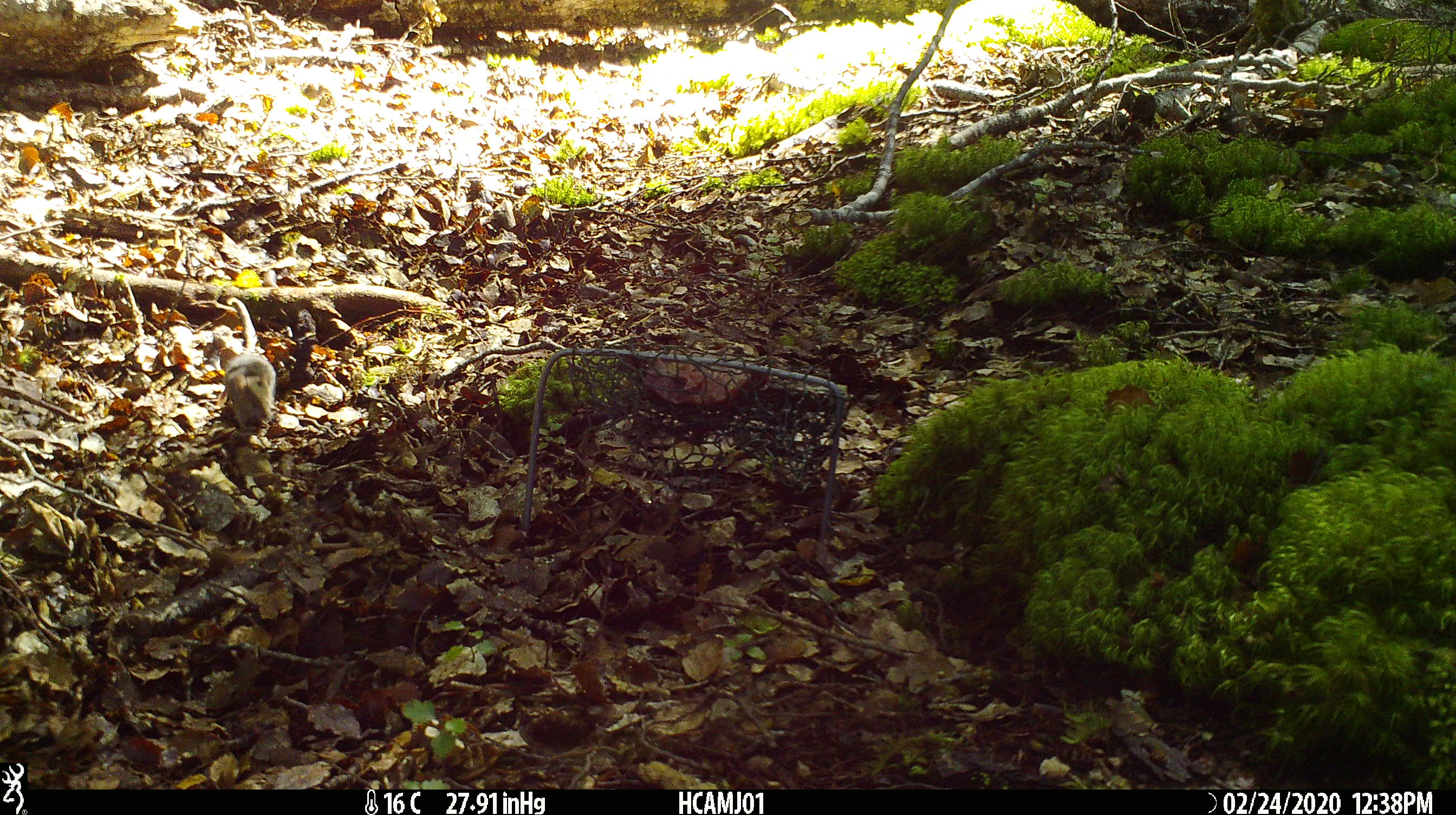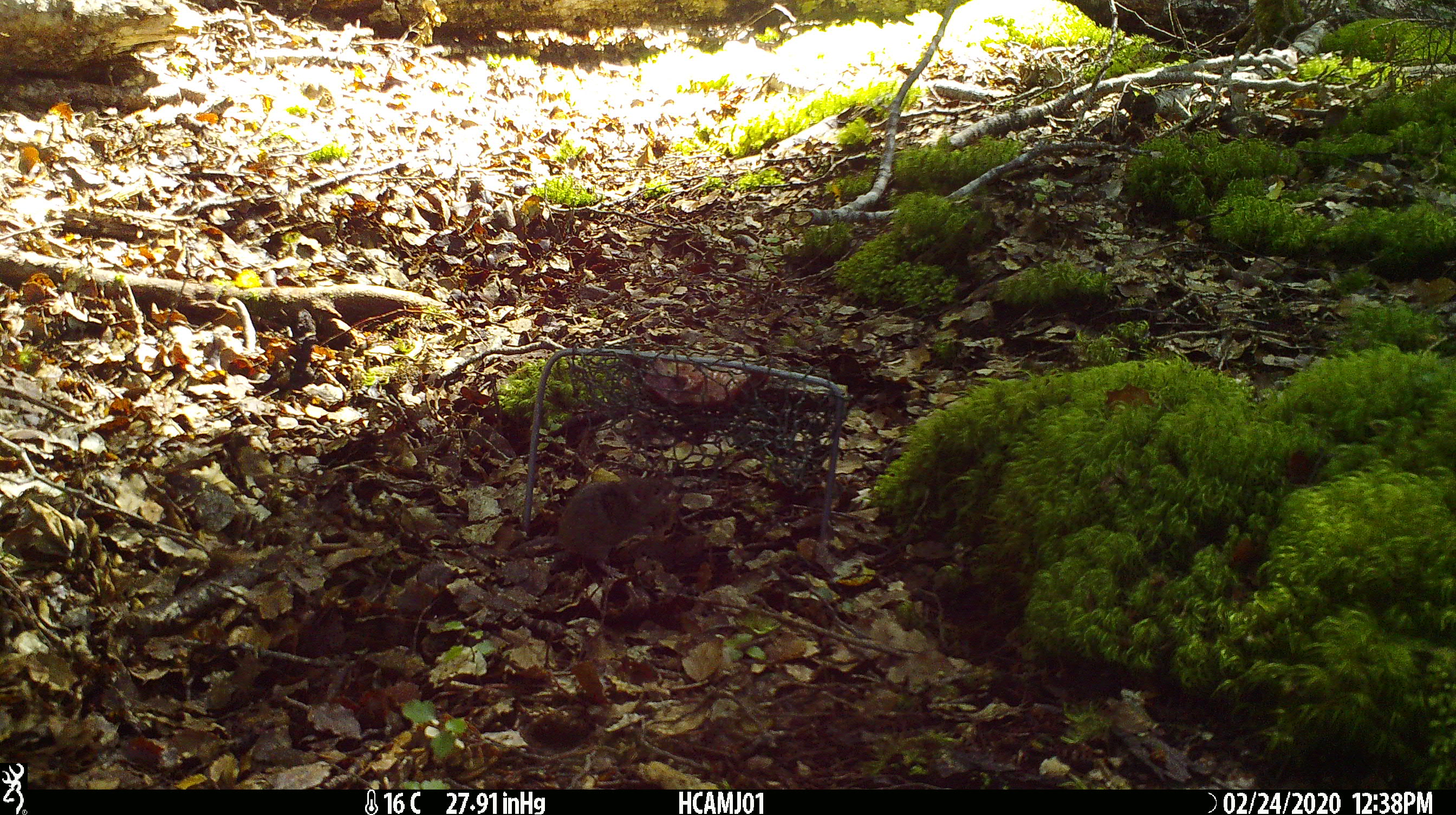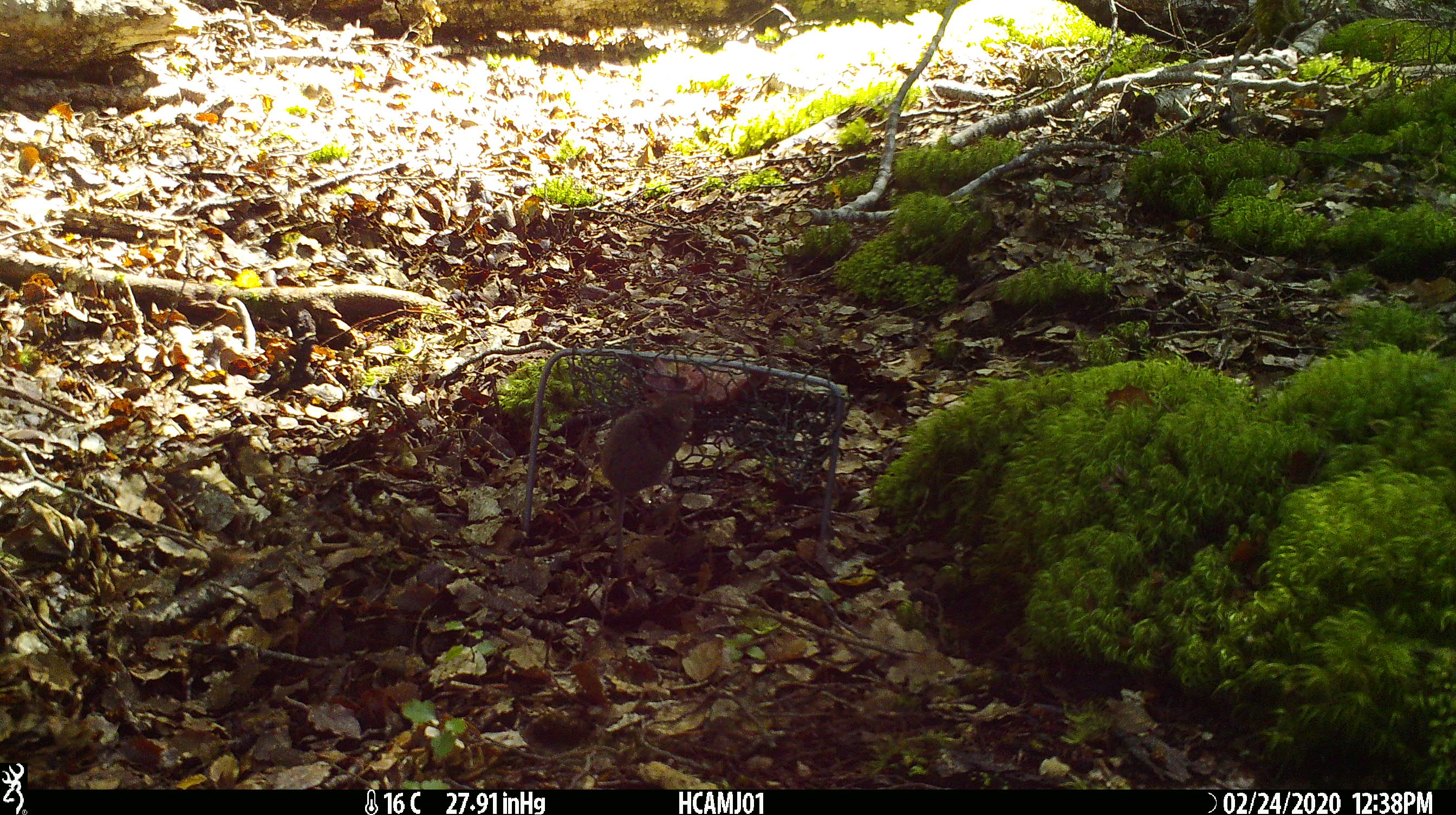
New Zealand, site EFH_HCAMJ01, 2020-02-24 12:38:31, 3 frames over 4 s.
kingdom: Animalia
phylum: Chordata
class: Mammalia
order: Rodentia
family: Muridae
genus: Mus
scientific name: Mus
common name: mouse